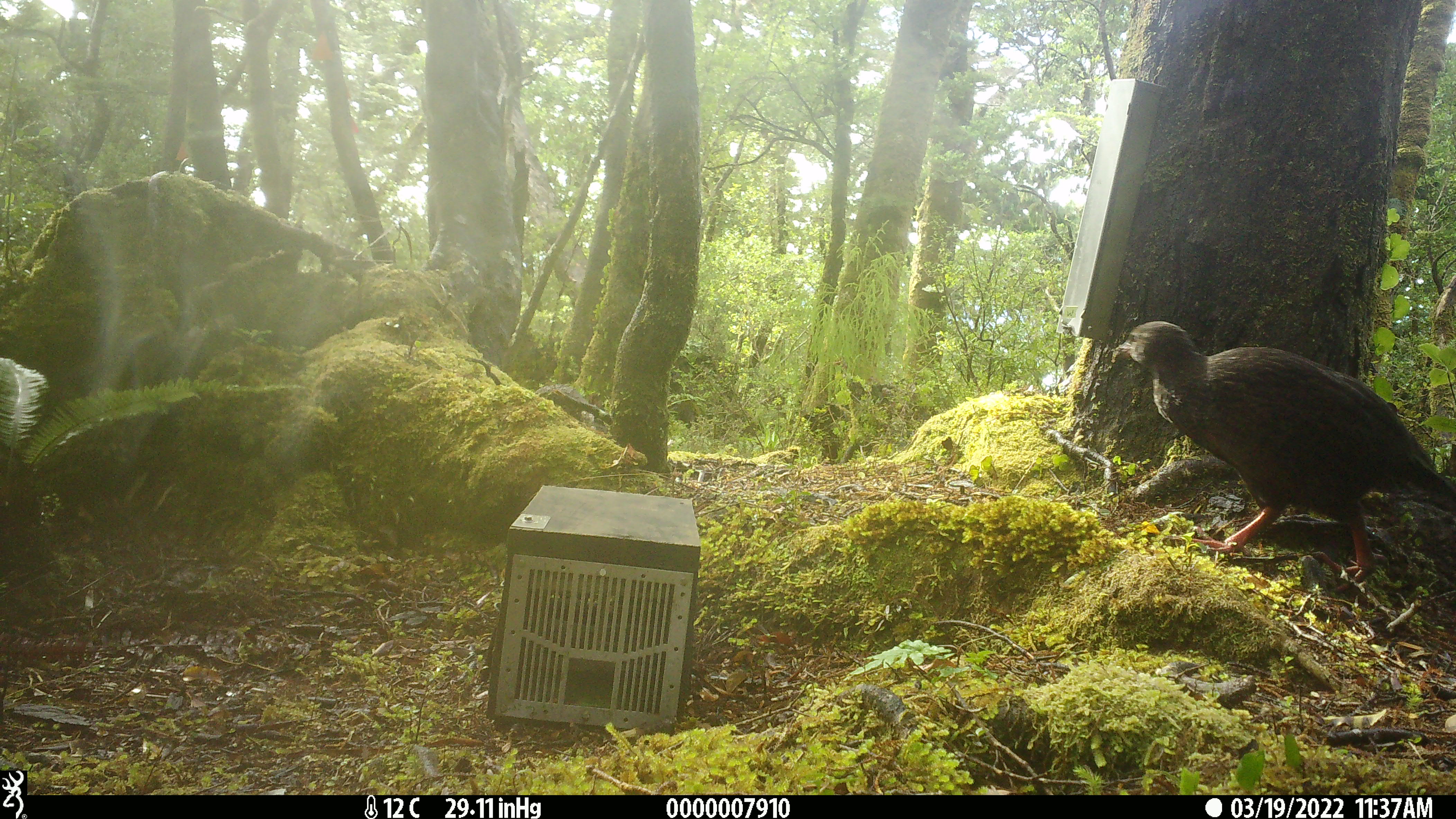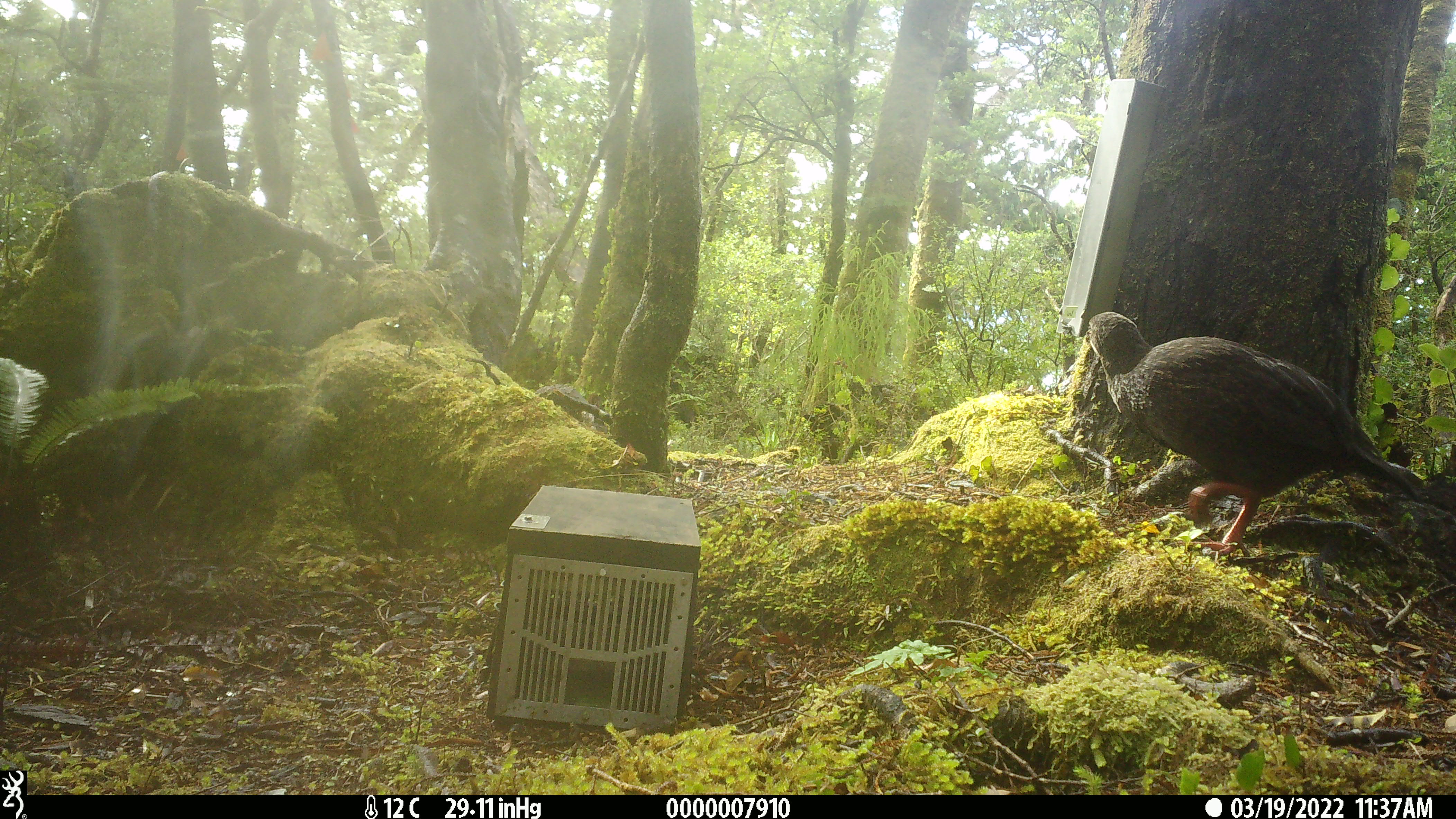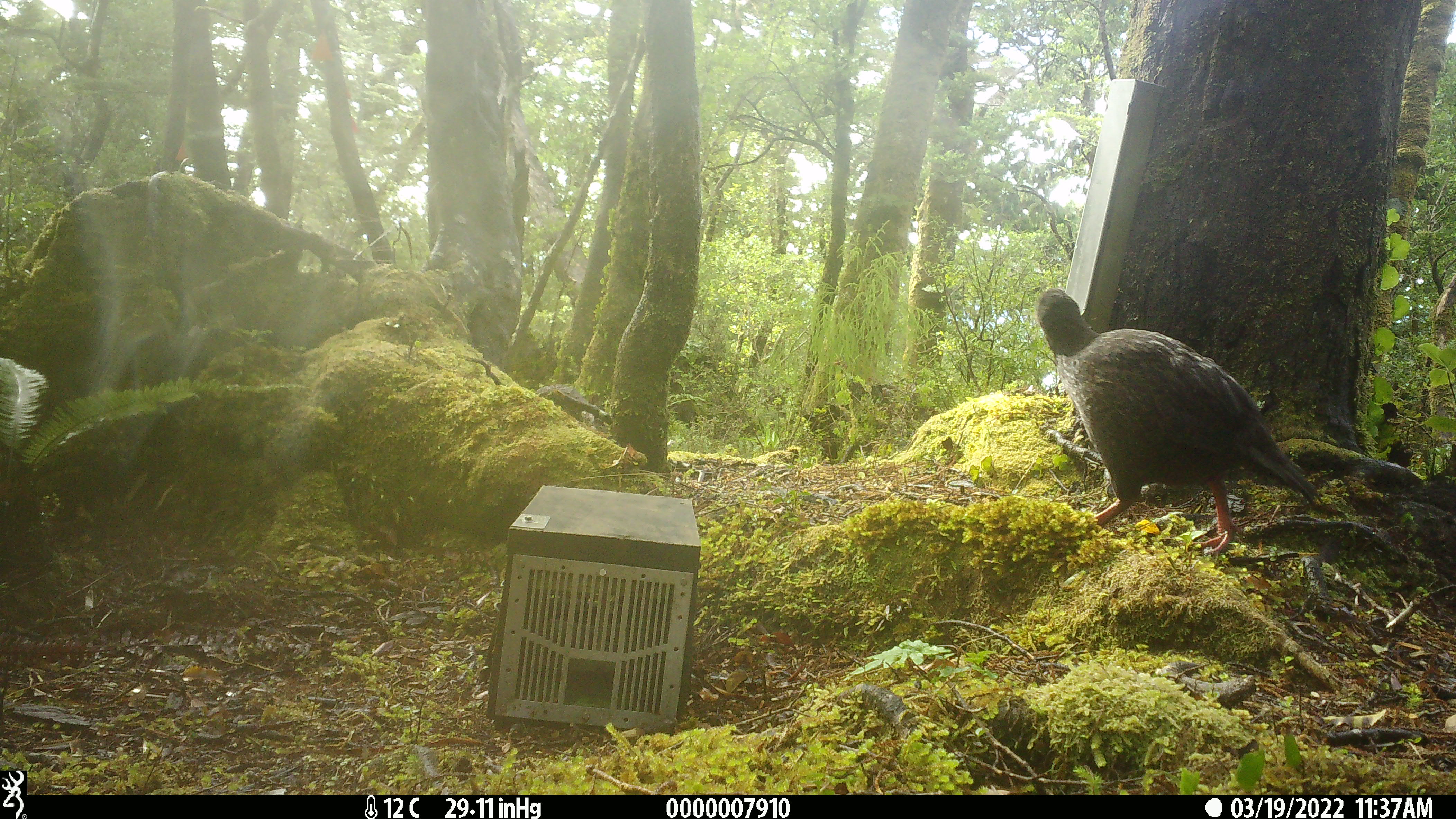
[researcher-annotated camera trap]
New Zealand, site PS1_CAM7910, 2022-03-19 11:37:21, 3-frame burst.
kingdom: Animalia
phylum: Chordata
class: Aves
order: Gruiformes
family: Rallidae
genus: Gallirallus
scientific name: Gallirallus australis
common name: weka